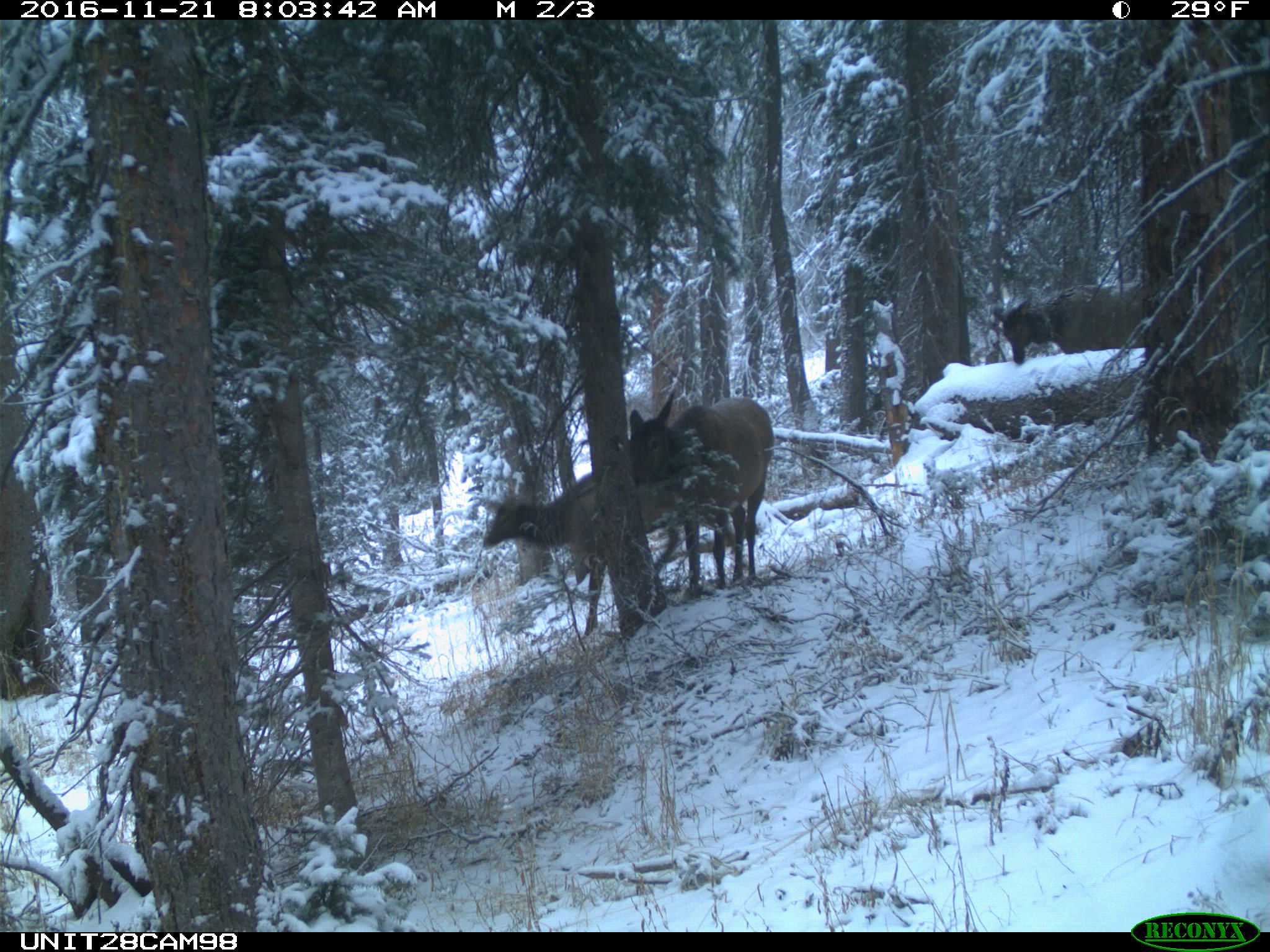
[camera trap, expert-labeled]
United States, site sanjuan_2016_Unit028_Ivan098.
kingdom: Animalia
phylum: Chordata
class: Mammalia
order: Artiodactyla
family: Cervidae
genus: Cervus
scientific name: Cervus elaphus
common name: red deer